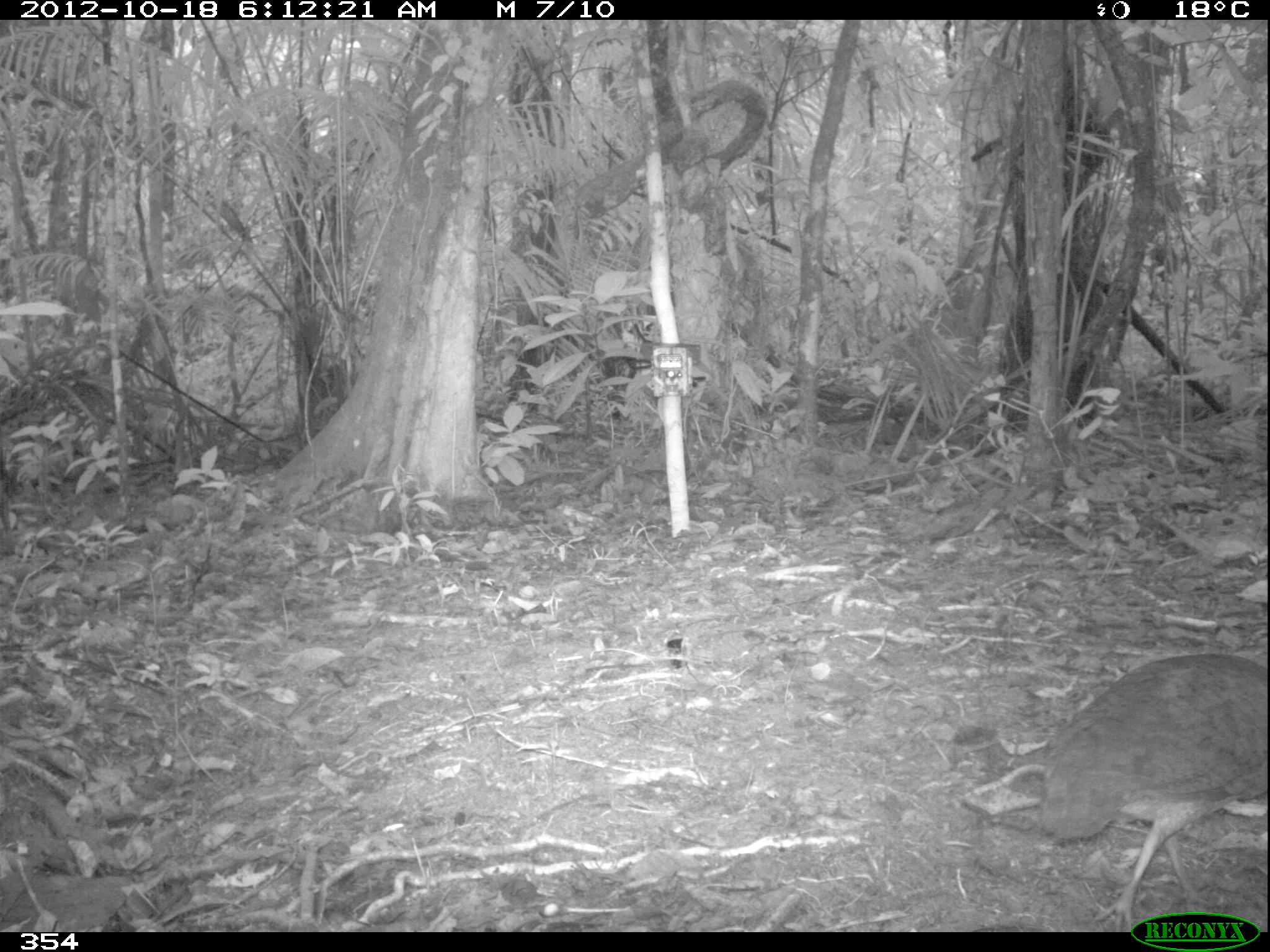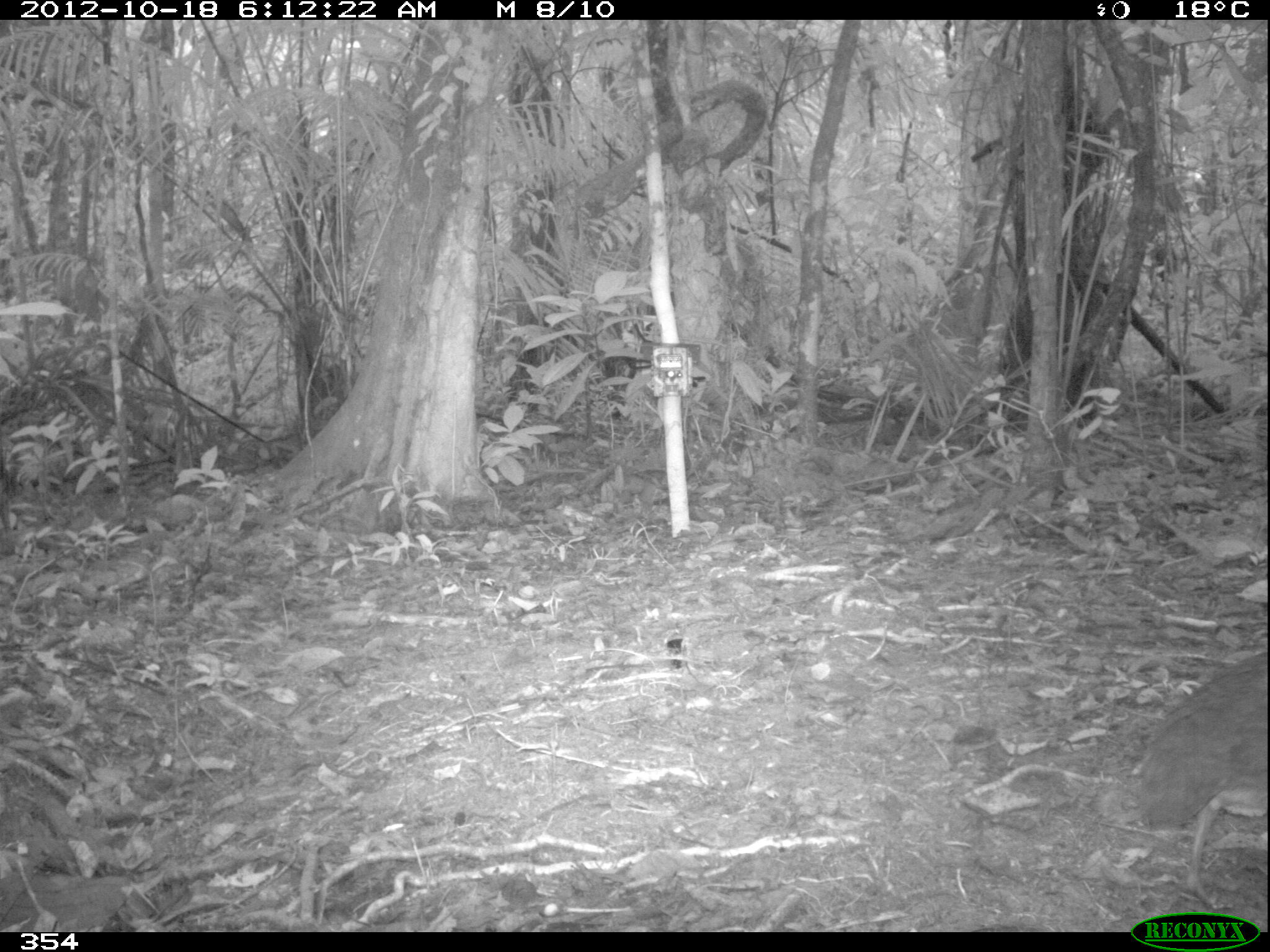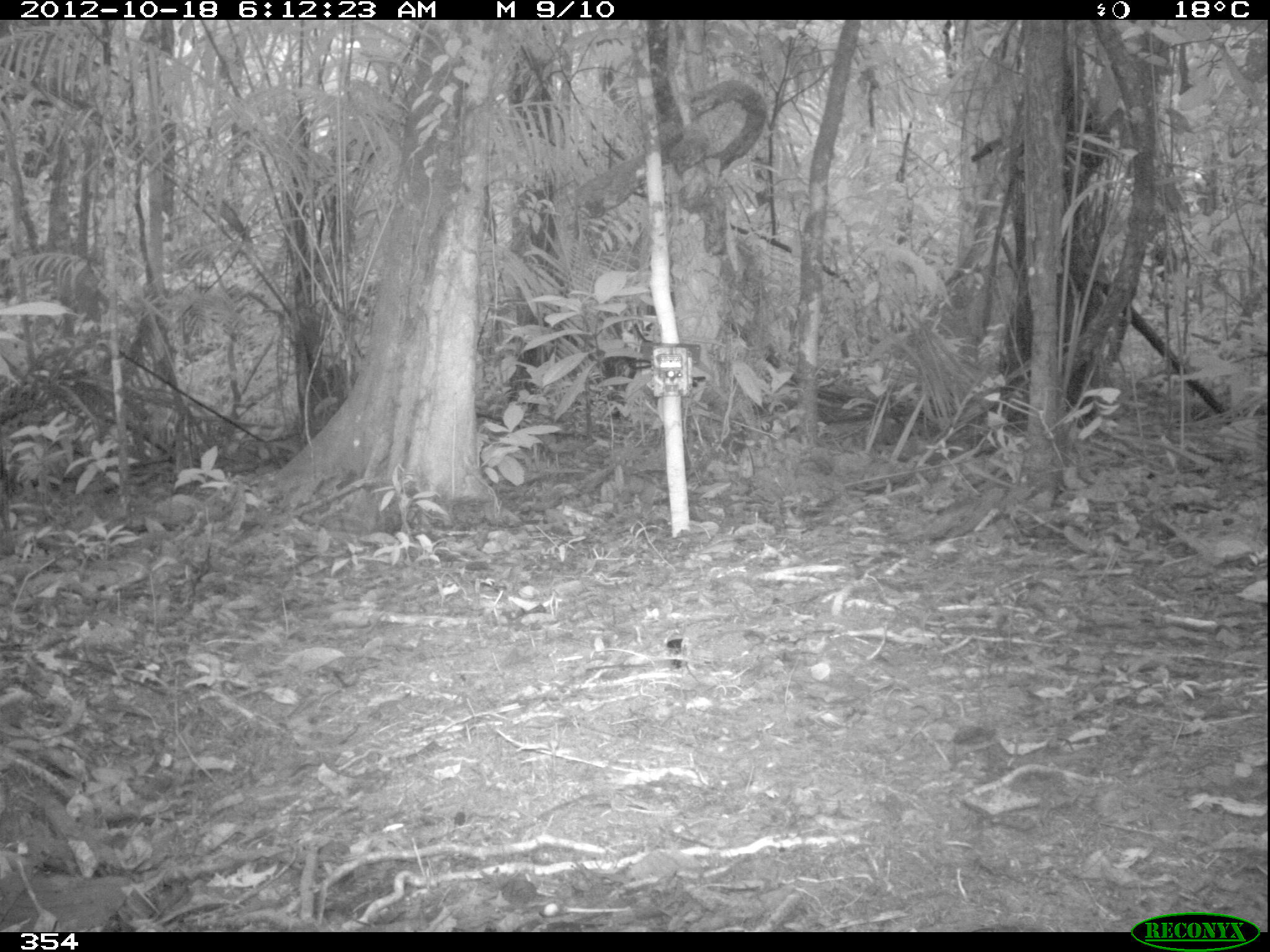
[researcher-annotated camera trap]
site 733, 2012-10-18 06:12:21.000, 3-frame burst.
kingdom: Animalia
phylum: Chordata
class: Aves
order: Galliformes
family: Phasianidae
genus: Alectoris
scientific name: Alectoris rufa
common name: red-legged partridge